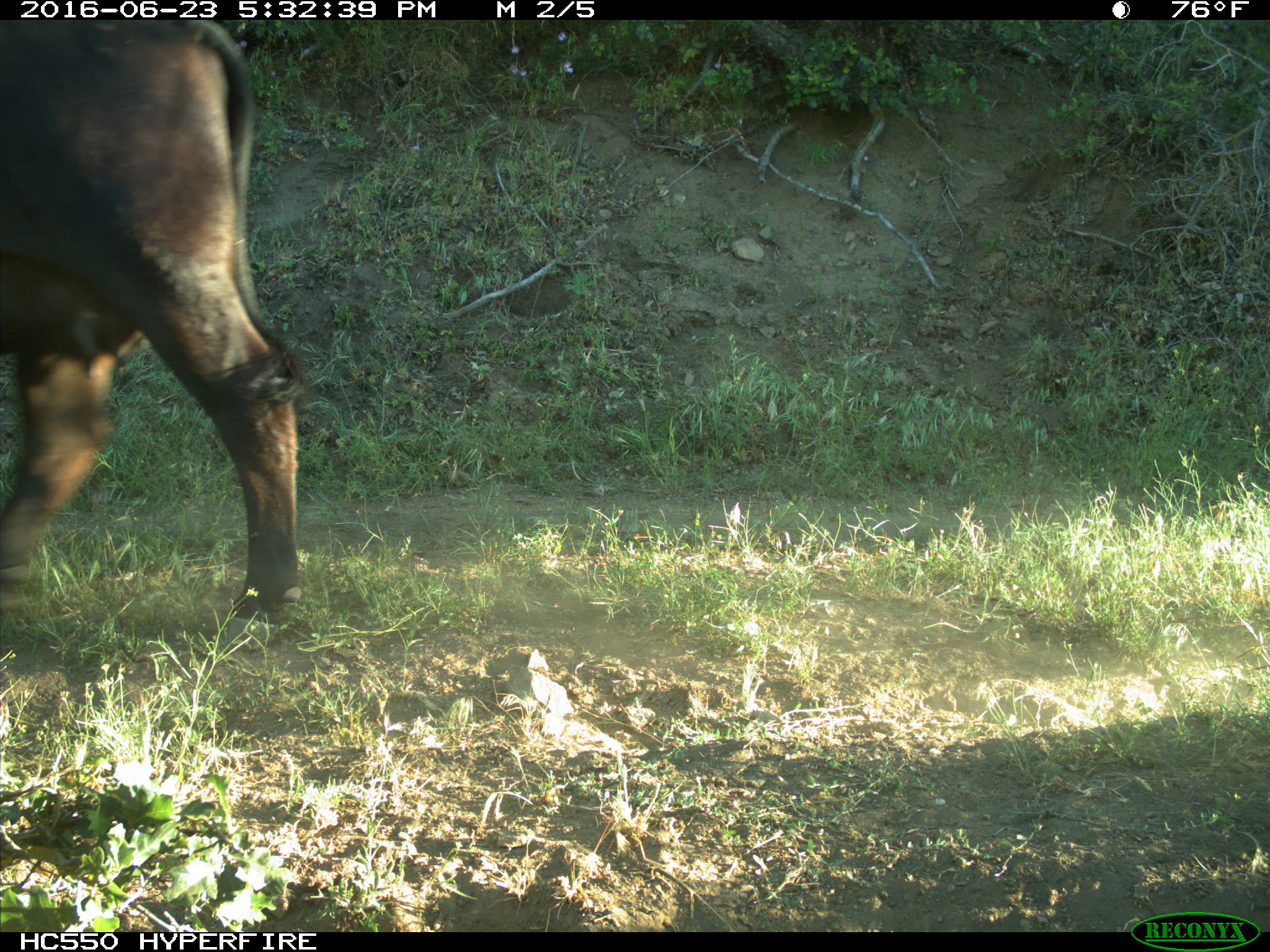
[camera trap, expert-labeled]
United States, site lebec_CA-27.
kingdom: Animalia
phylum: Chordata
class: Mammalia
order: Artiodactyla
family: Bovidae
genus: Bos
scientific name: Bos taurus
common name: domestic cow